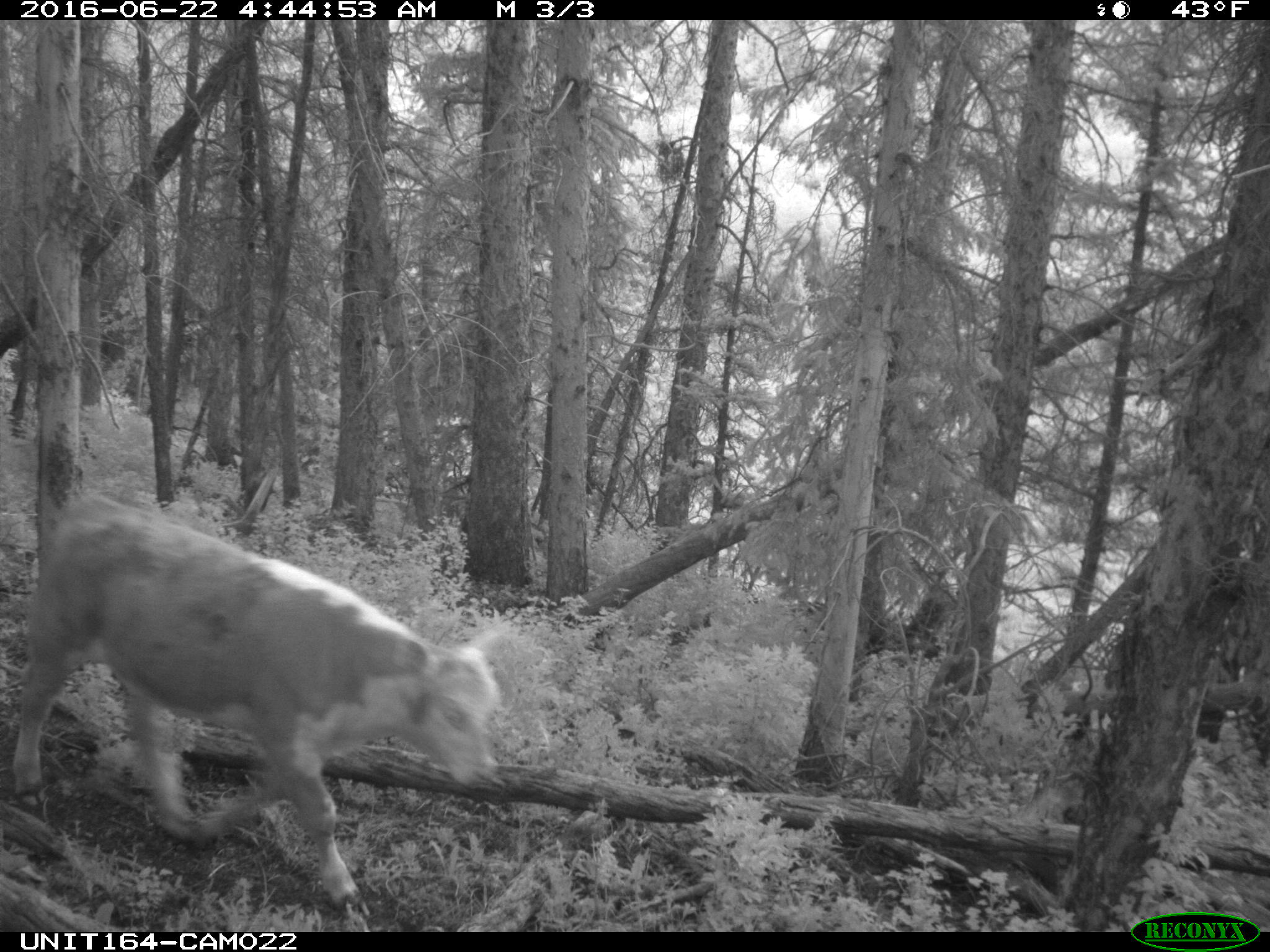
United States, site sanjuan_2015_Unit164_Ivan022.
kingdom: Animalia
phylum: Chordata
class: Mammalia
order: Artiodactyla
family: Bovidae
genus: Bos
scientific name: Bos taurus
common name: domestic cow